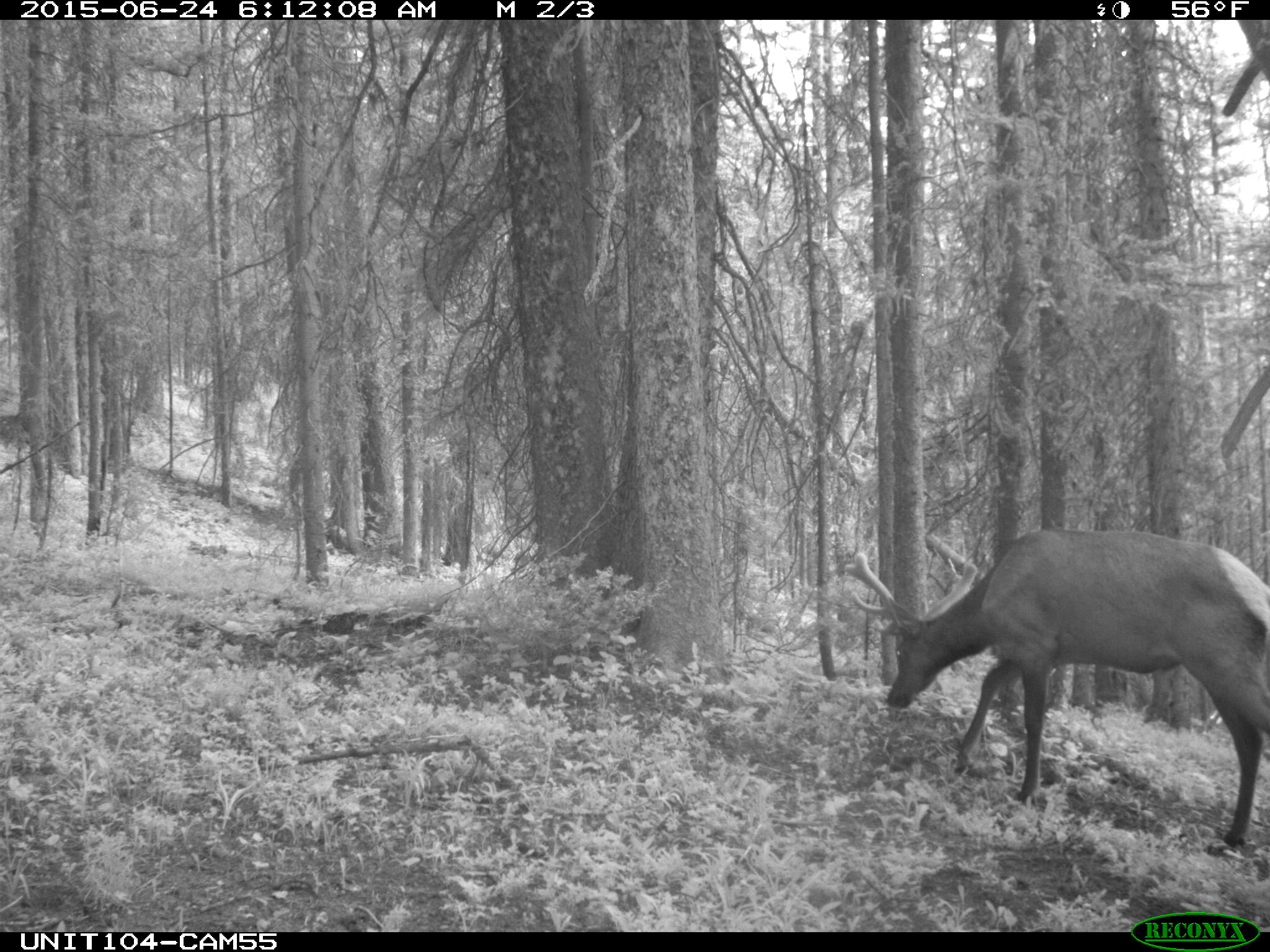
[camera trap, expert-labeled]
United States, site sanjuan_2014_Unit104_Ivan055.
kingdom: Animalia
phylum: Chordata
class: Mammalia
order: Artiodactyla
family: Cervidae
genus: Cervus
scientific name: Cervus elaphus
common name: red deer